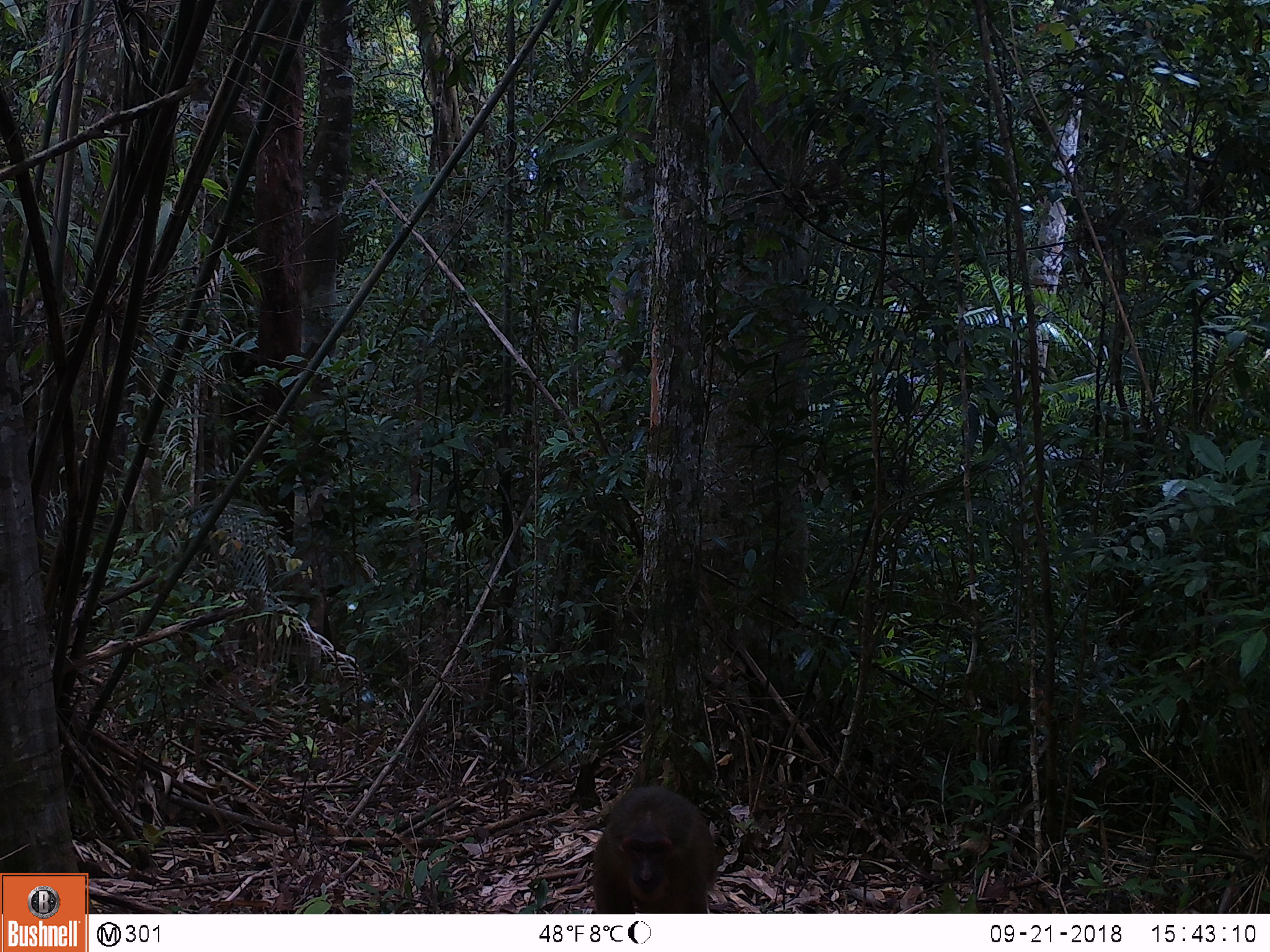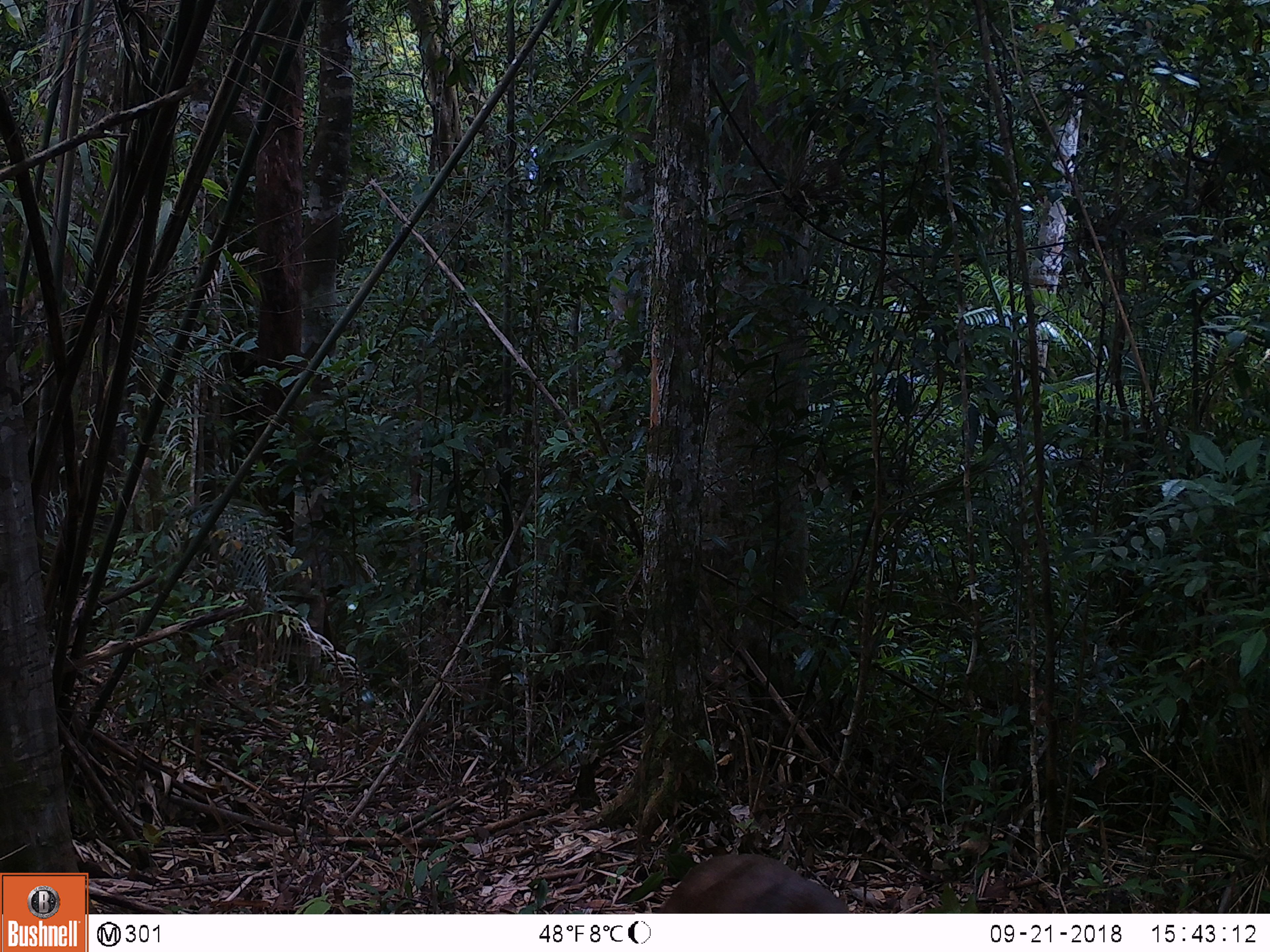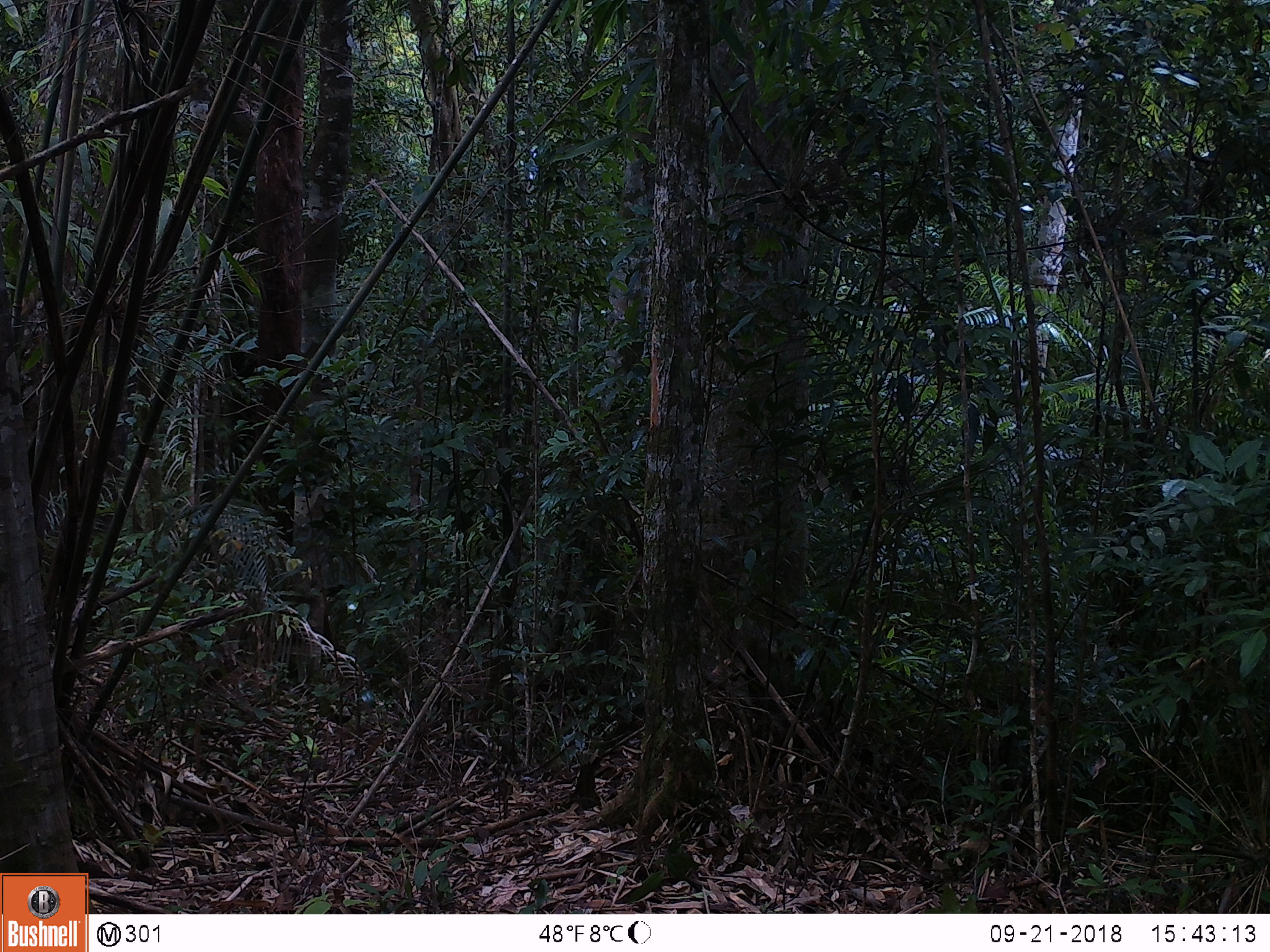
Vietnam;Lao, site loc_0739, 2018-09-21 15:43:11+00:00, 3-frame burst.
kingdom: Animalia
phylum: Chordata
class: Mammalia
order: Primates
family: Cercopithecidae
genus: Macaca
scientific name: Macaca arctoides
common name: stump-tailed macaque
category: stump tailed macaque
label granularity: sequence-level